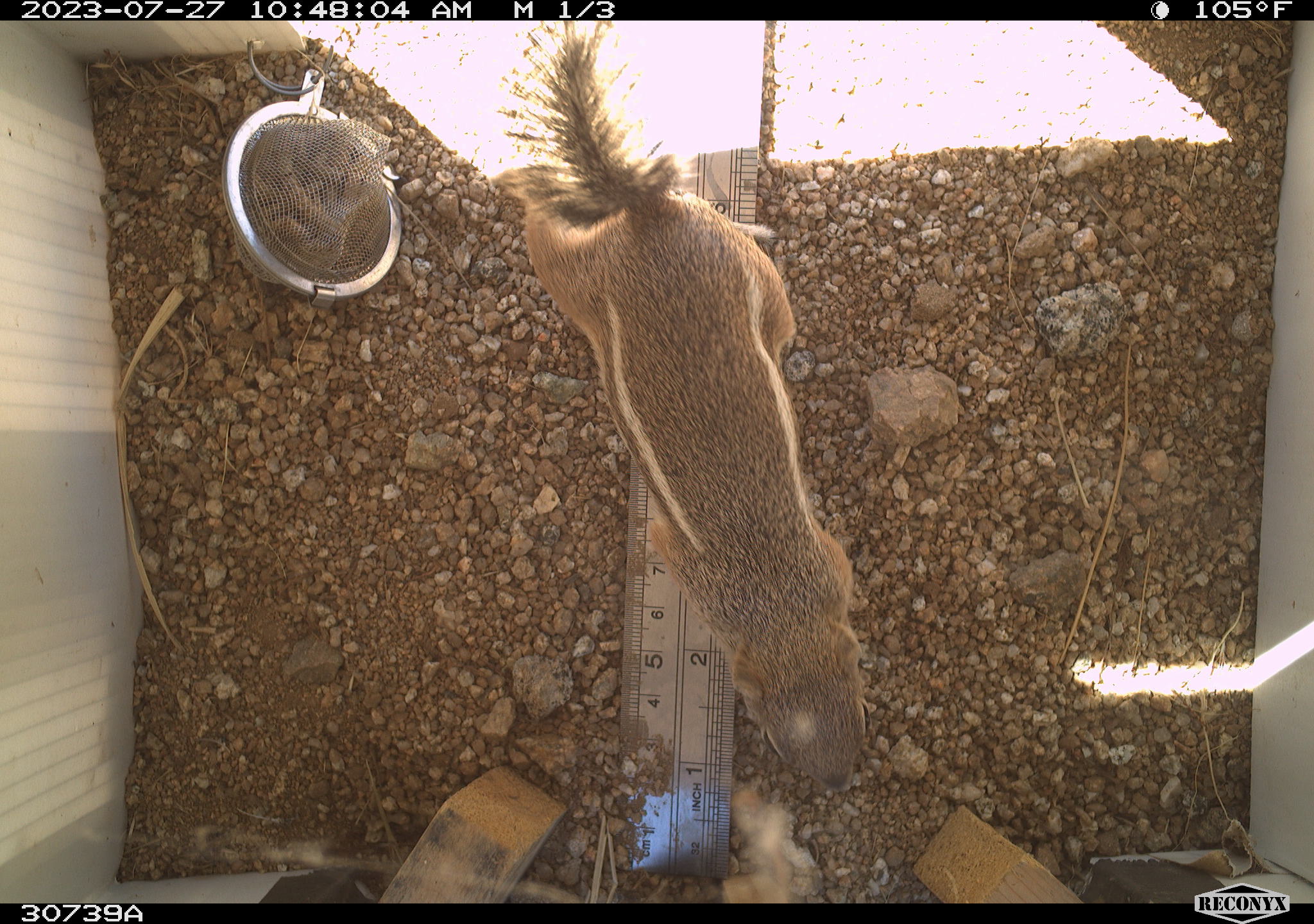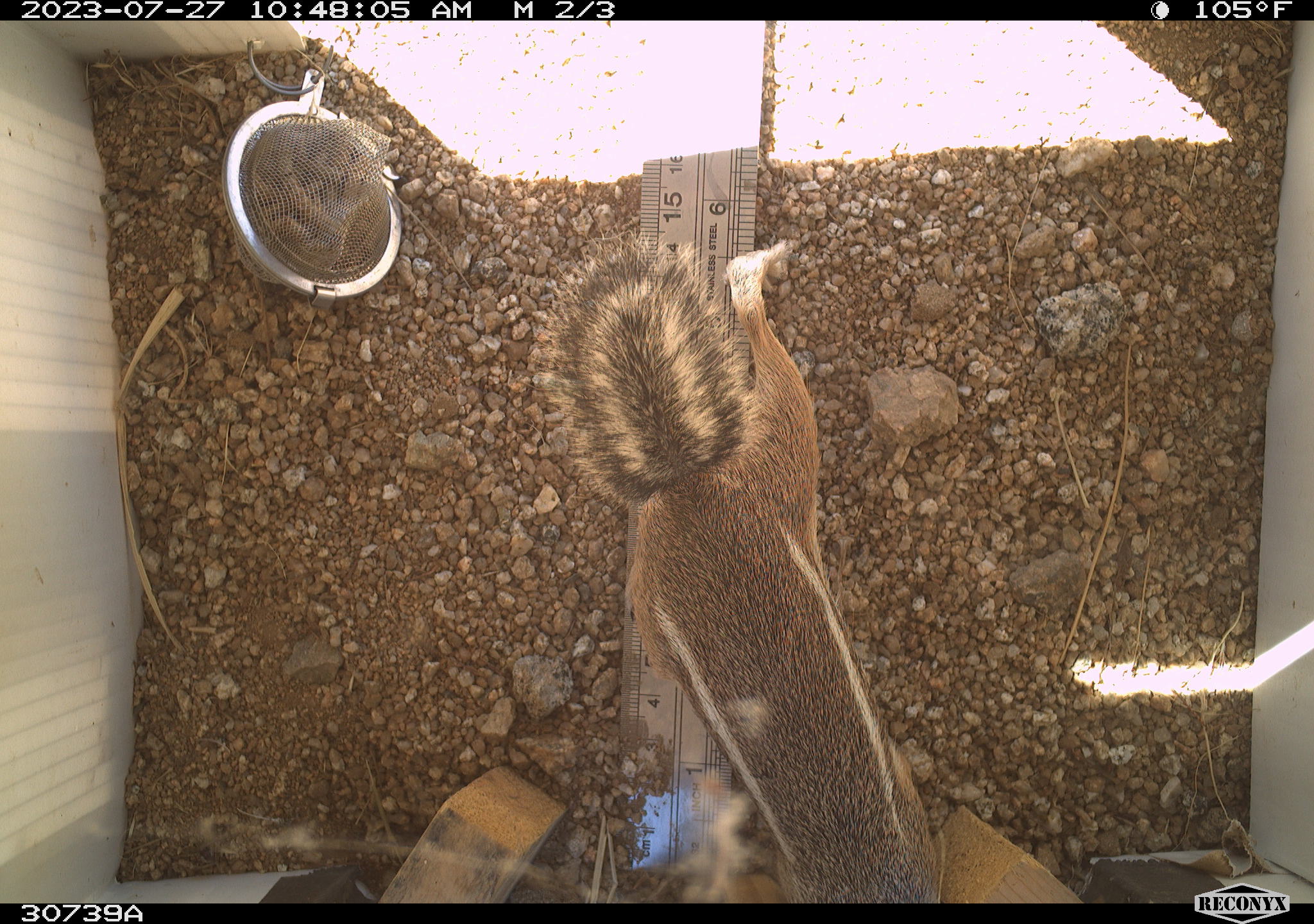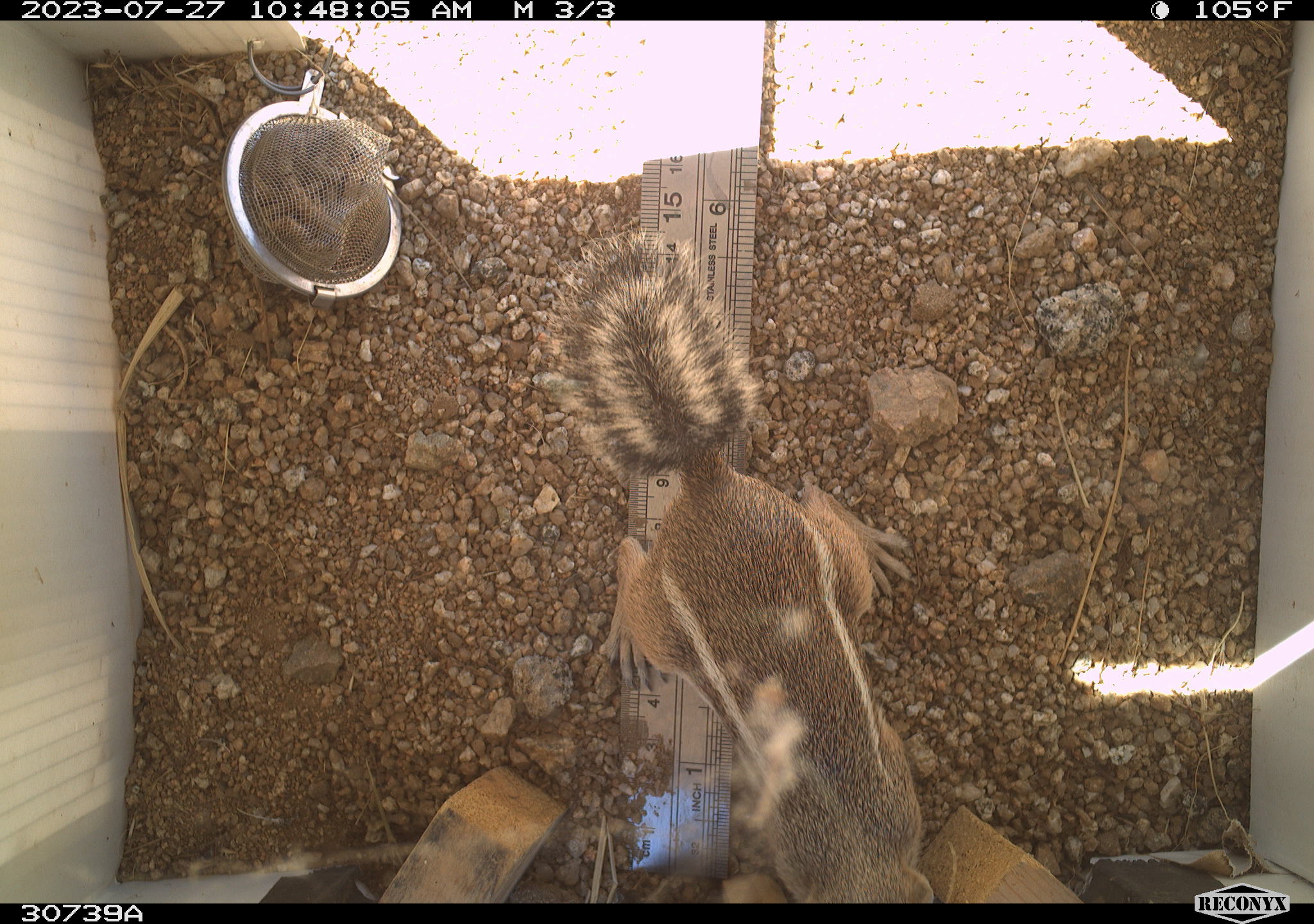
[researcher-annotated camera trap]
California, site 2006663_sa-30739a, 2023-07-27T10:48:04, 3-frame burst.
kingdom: Animalia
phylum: Chordata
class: Mammalia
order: Rodentia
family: Sciuridae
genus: Ammospermophilus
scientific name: Ammospermophilus leucurus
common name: white-tailed antelope squirrel